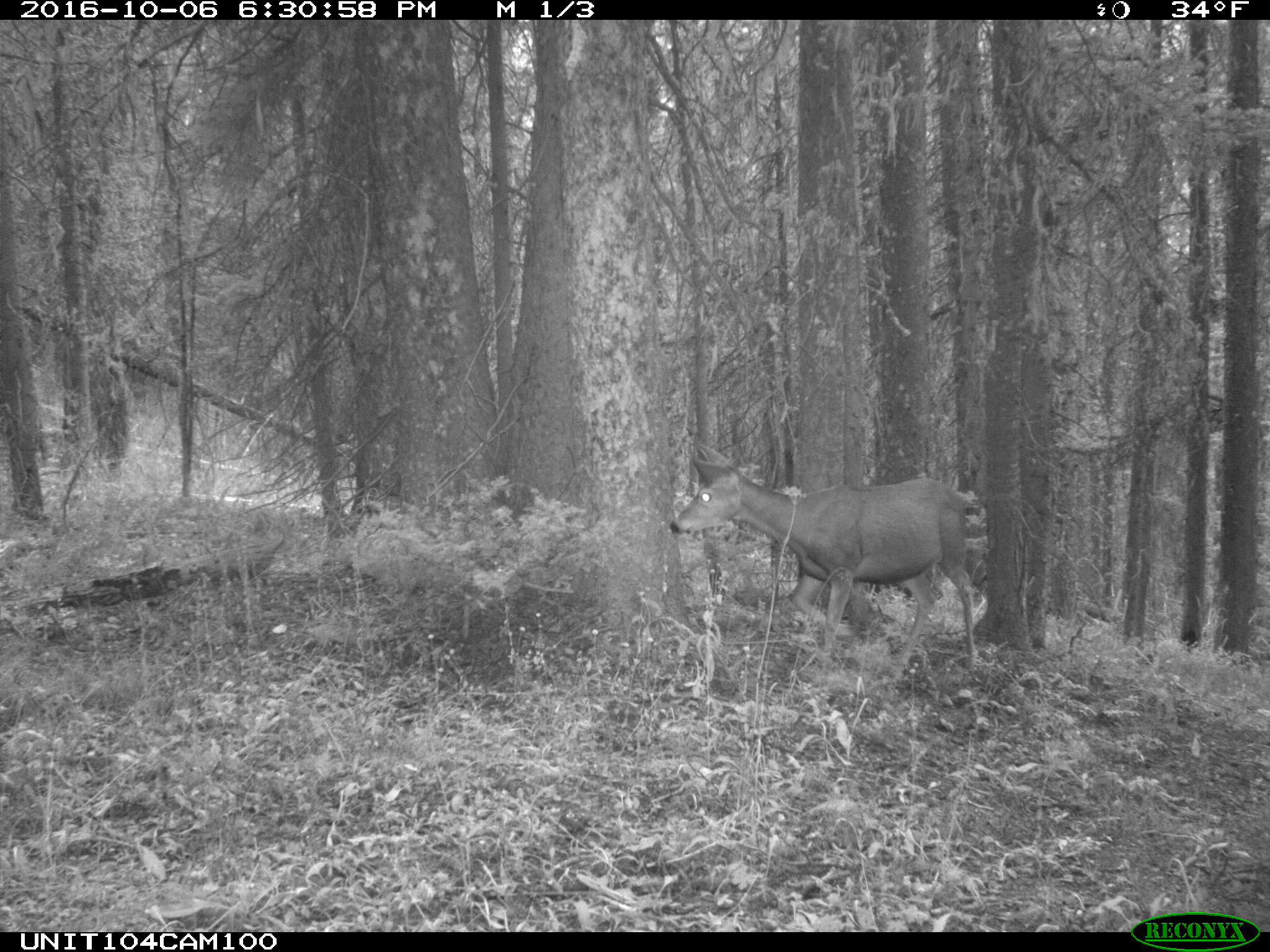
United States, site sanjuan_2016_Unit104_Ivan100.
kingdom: Animalia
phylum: Chordata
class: Mammalia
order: Artiodactyla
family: Cervidae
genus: Odocoileus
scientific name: Odocoileus hemionus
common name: mule deer